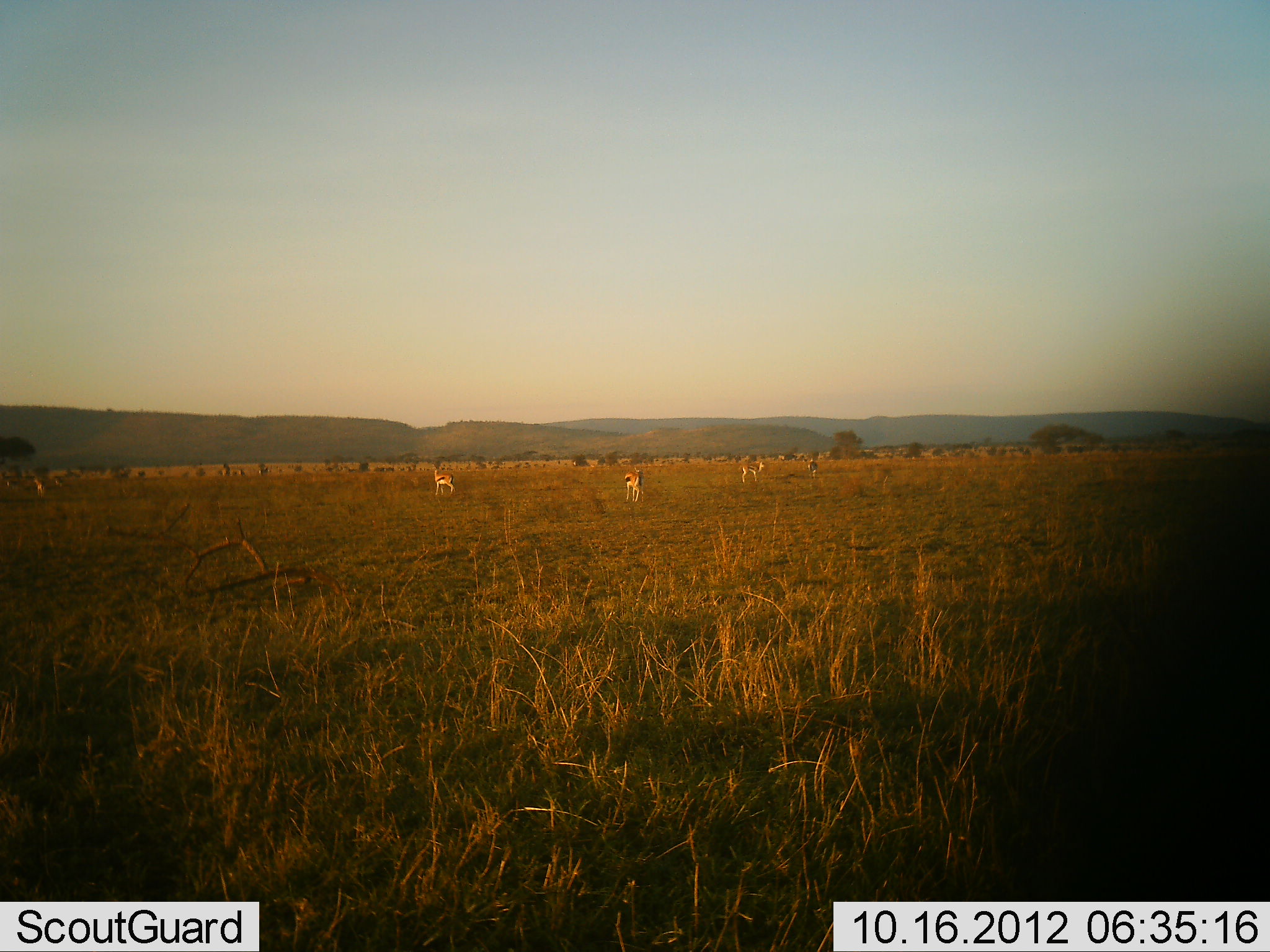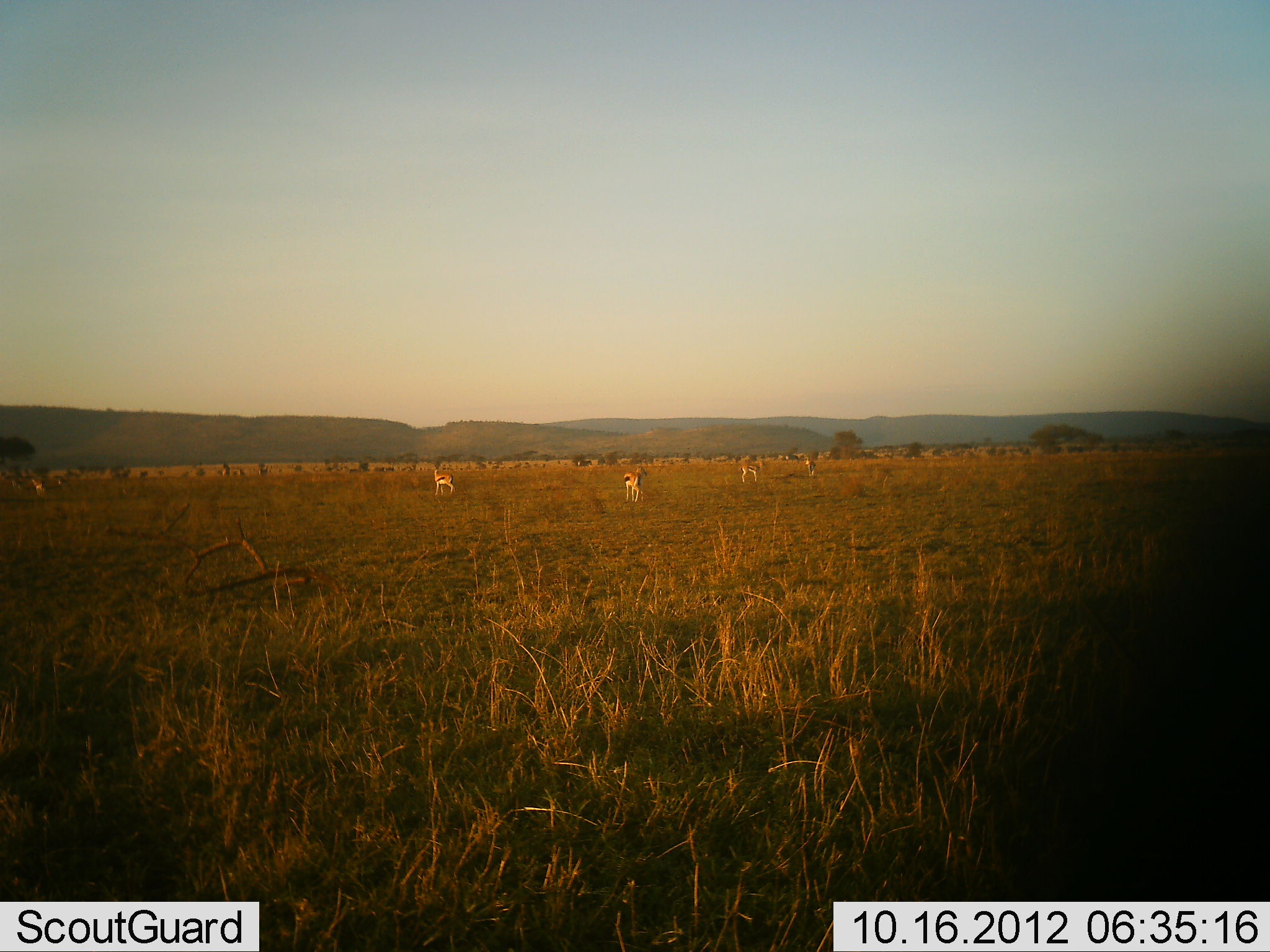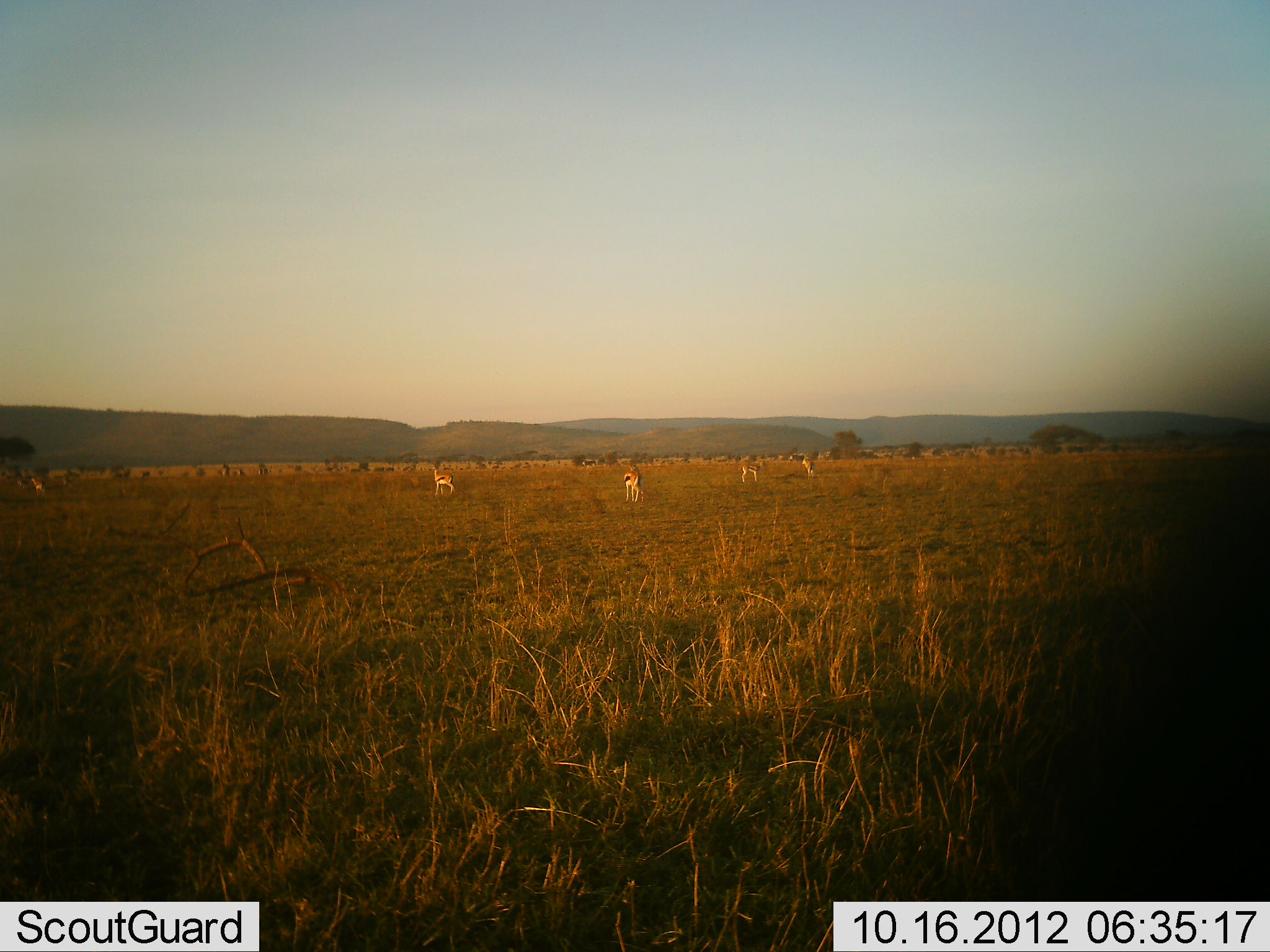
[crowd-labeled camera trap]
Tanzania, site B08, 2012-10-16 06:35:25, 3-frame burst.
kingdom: Animalia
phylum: Chordata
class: Mammalia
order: Artiodactyla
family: Bovidae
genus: Eudorcas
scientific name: Eudorcas thomsonii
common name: thomson's gazelle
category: gazellethomsons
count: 7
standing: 80%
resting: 10%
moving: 40%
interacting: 0%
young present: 0%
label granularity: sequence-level